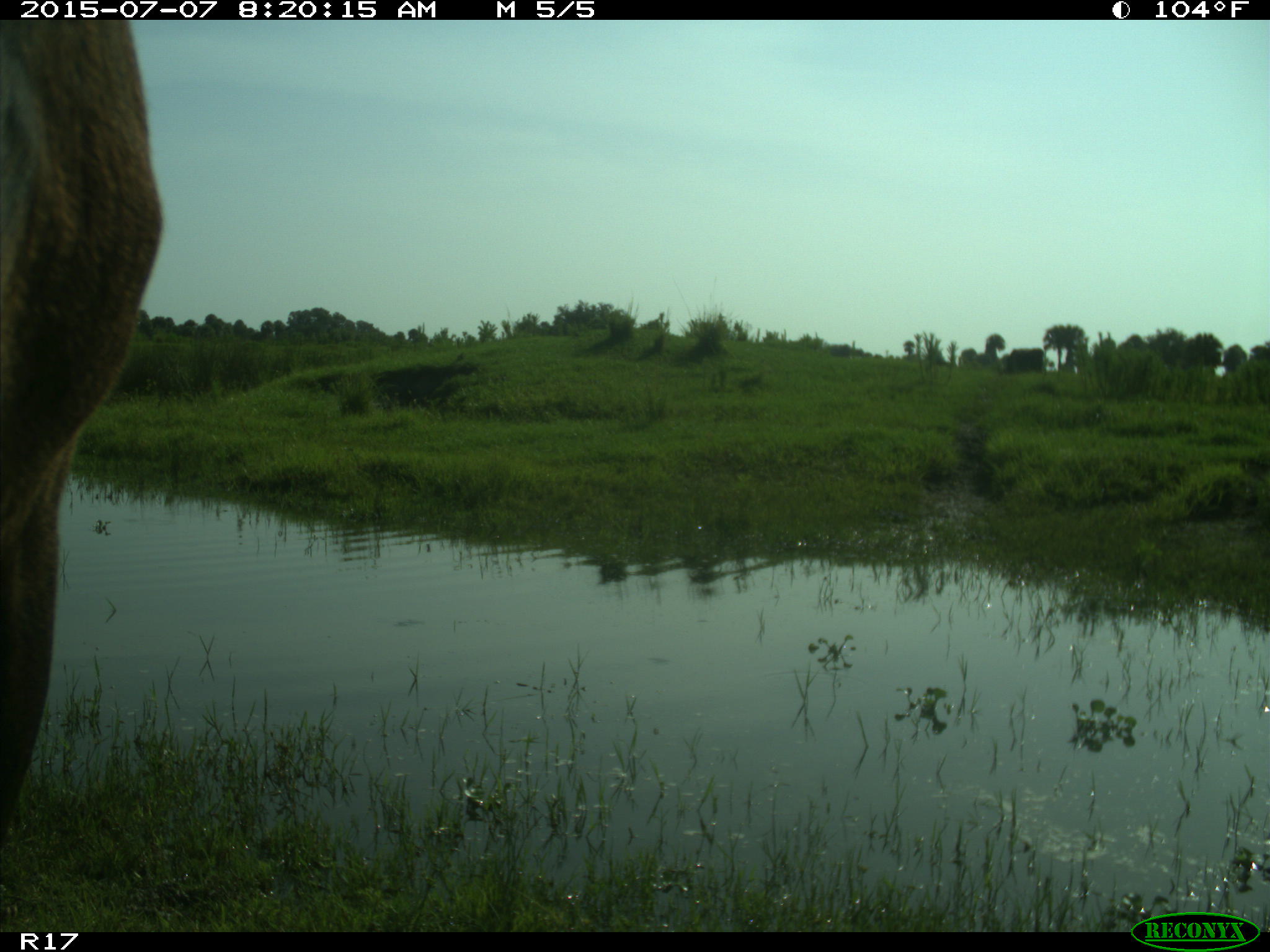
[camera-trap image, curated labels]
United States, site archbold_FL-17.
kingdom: Animalia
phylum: Chordata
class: Mammalia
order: Artiodactyla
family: Bovidae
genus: Bos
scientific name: Bos taurus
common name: domestic cow